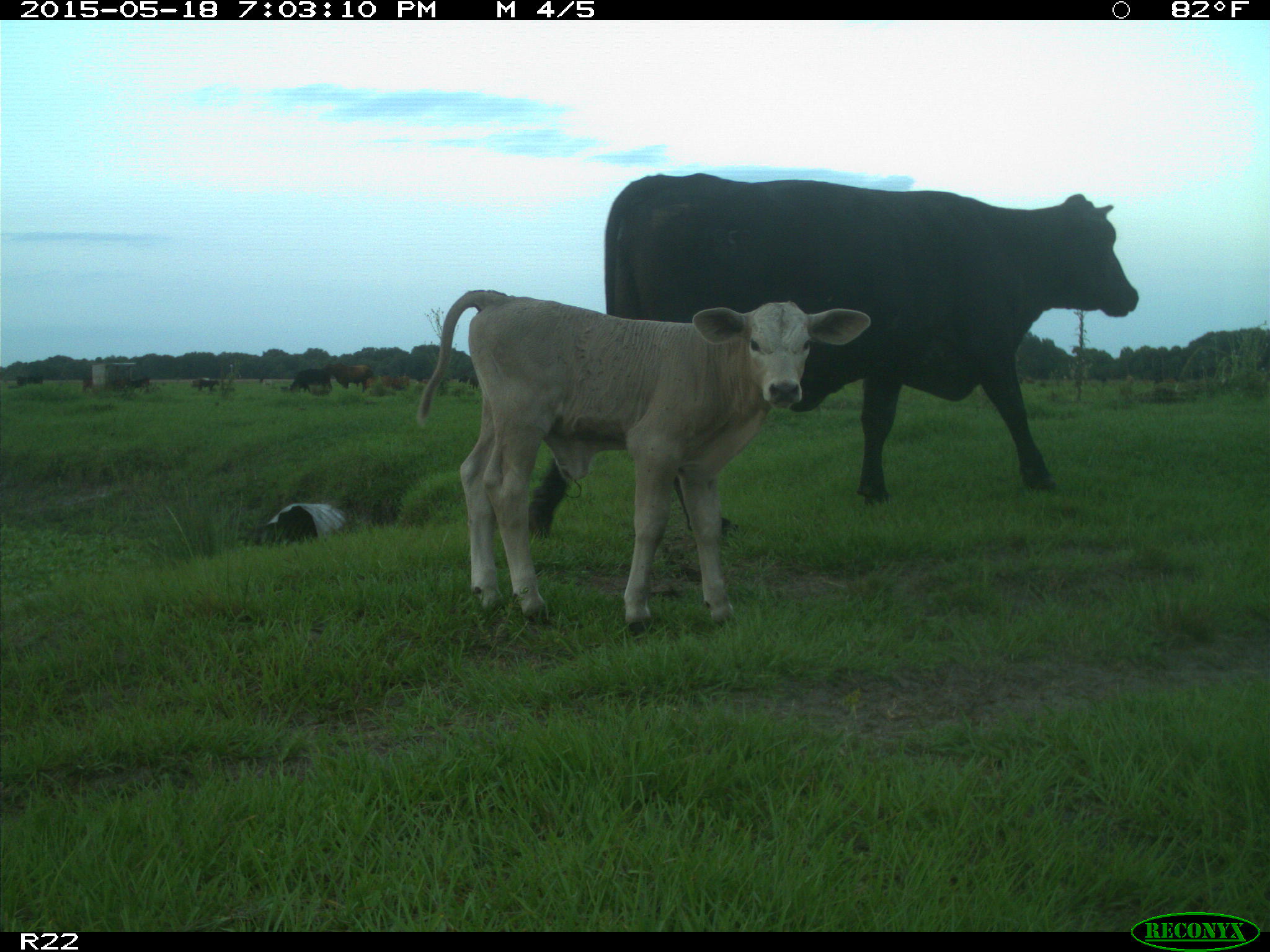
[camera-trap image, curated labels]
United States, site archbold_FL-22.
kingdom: Animalia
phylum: Chordata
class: Mammalia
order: Artiodactyla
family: Bovidae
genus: Bos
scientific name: Bos taurus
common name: domestic cow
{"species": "Bos taurus (domestic cow)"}